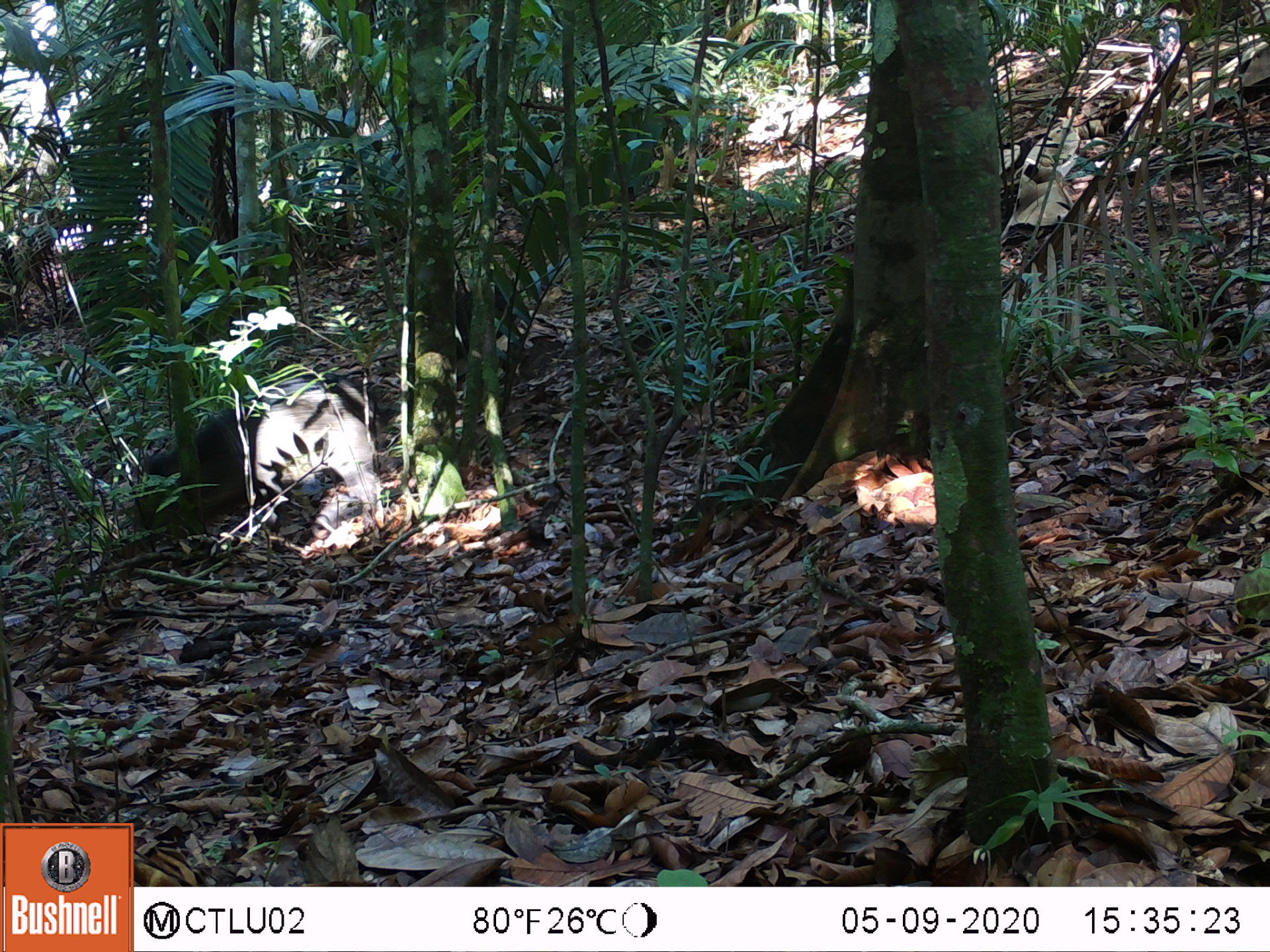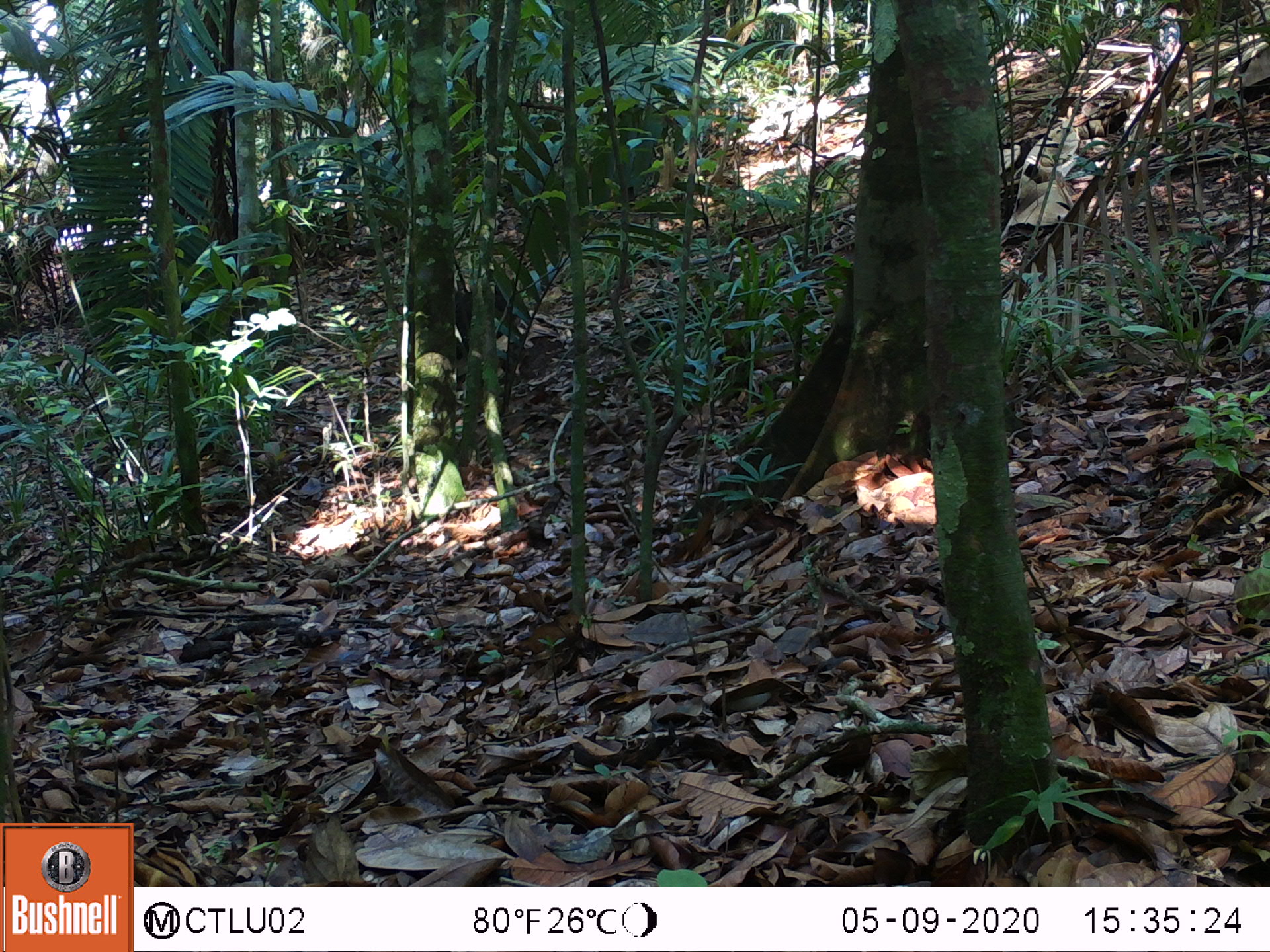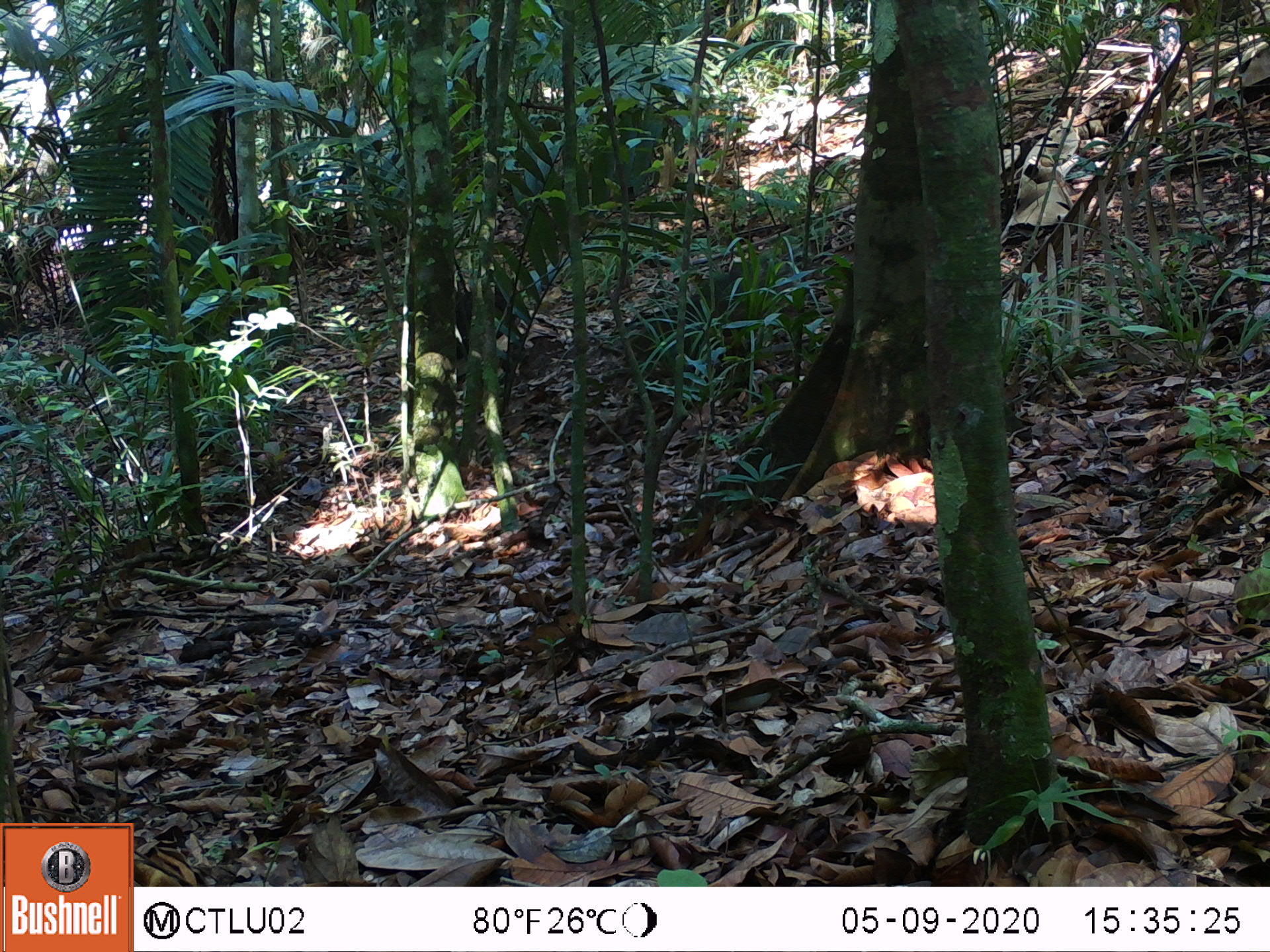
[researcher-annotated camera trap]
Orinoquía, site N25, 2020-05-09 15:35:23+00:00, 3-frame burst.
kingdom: Animalia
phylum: Chordata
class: Mammalia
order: Artiodactyla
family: Tayassuidae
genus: Pecari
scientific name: Pecari tajacu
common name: collared peccary